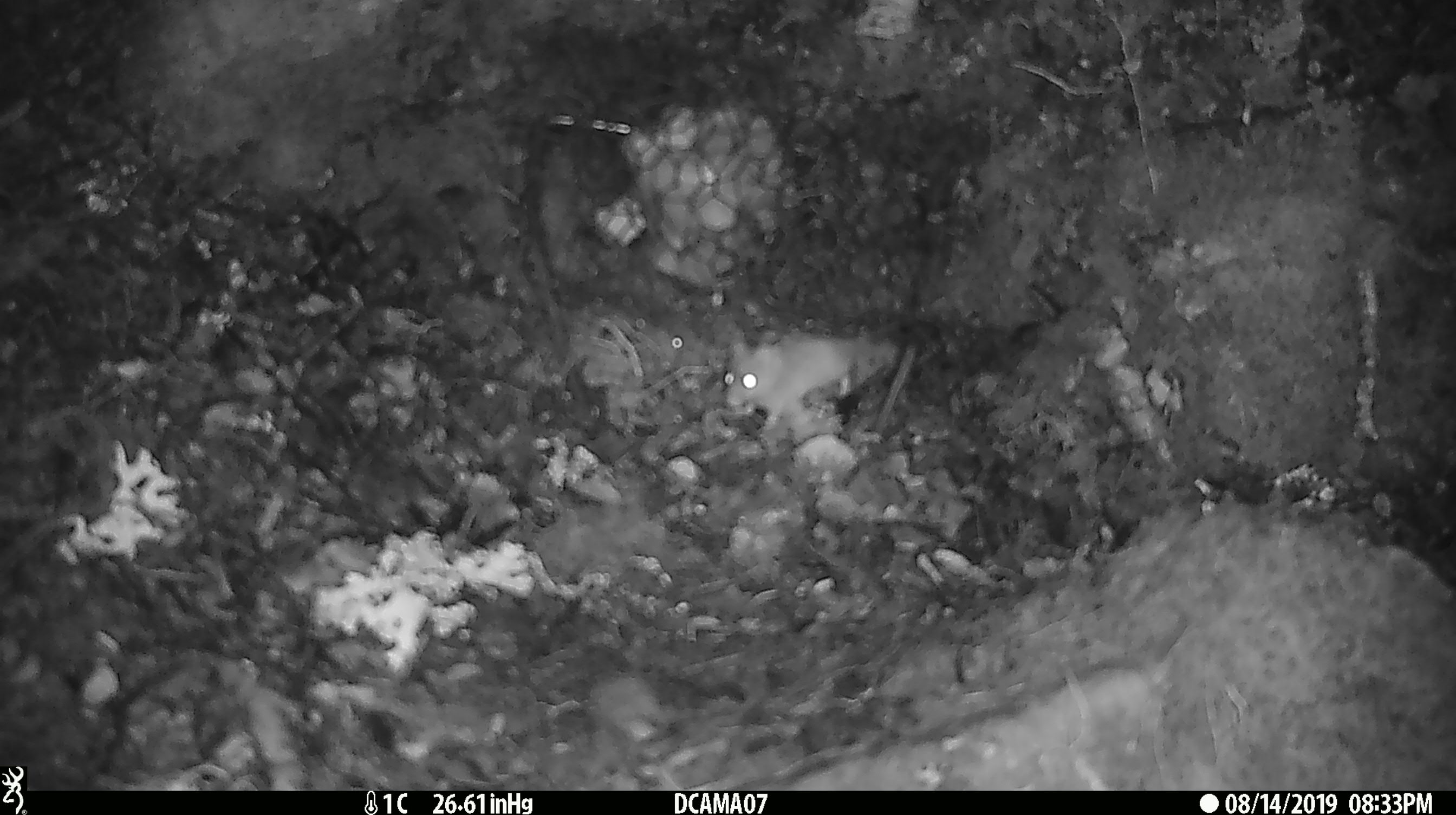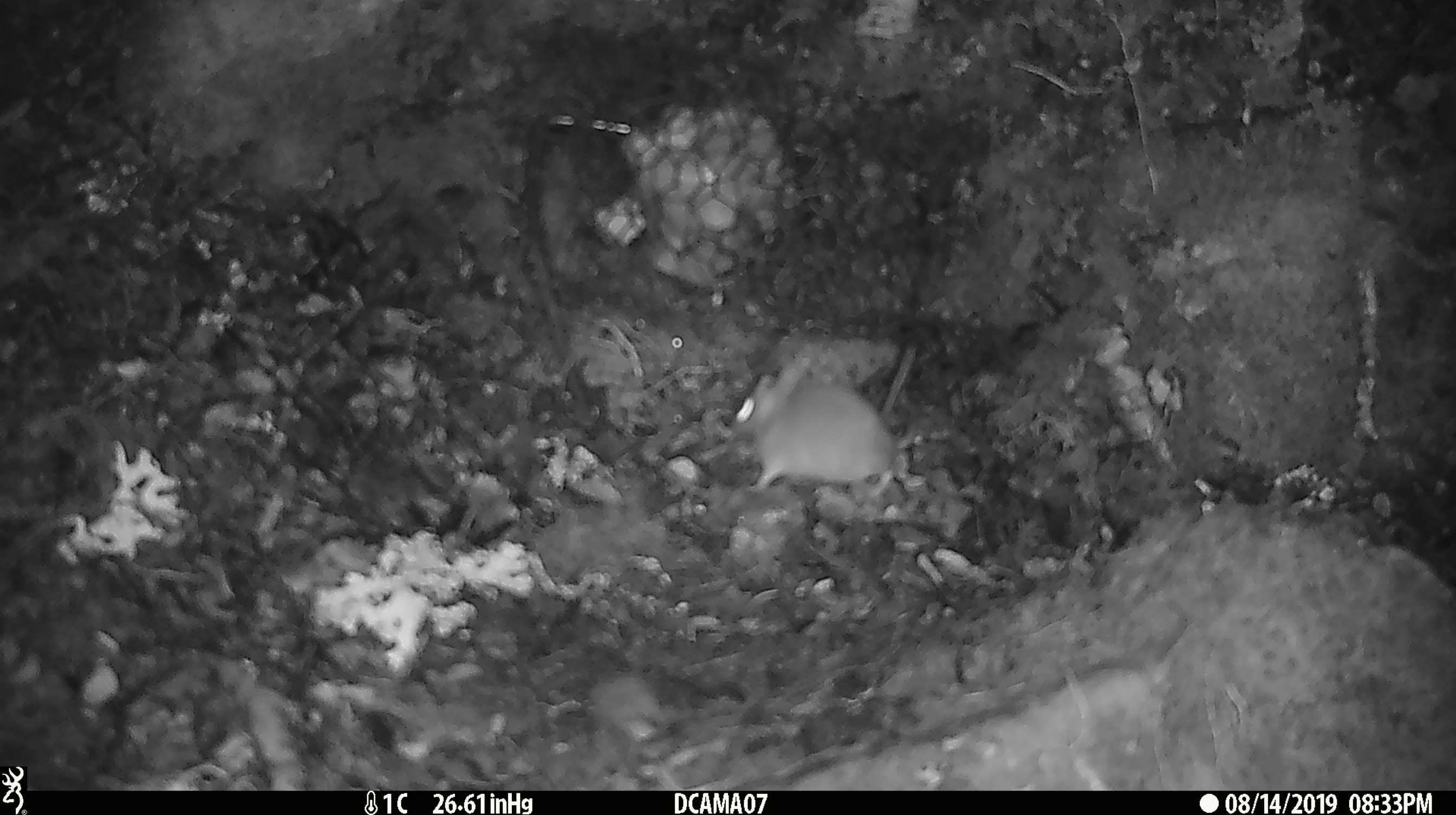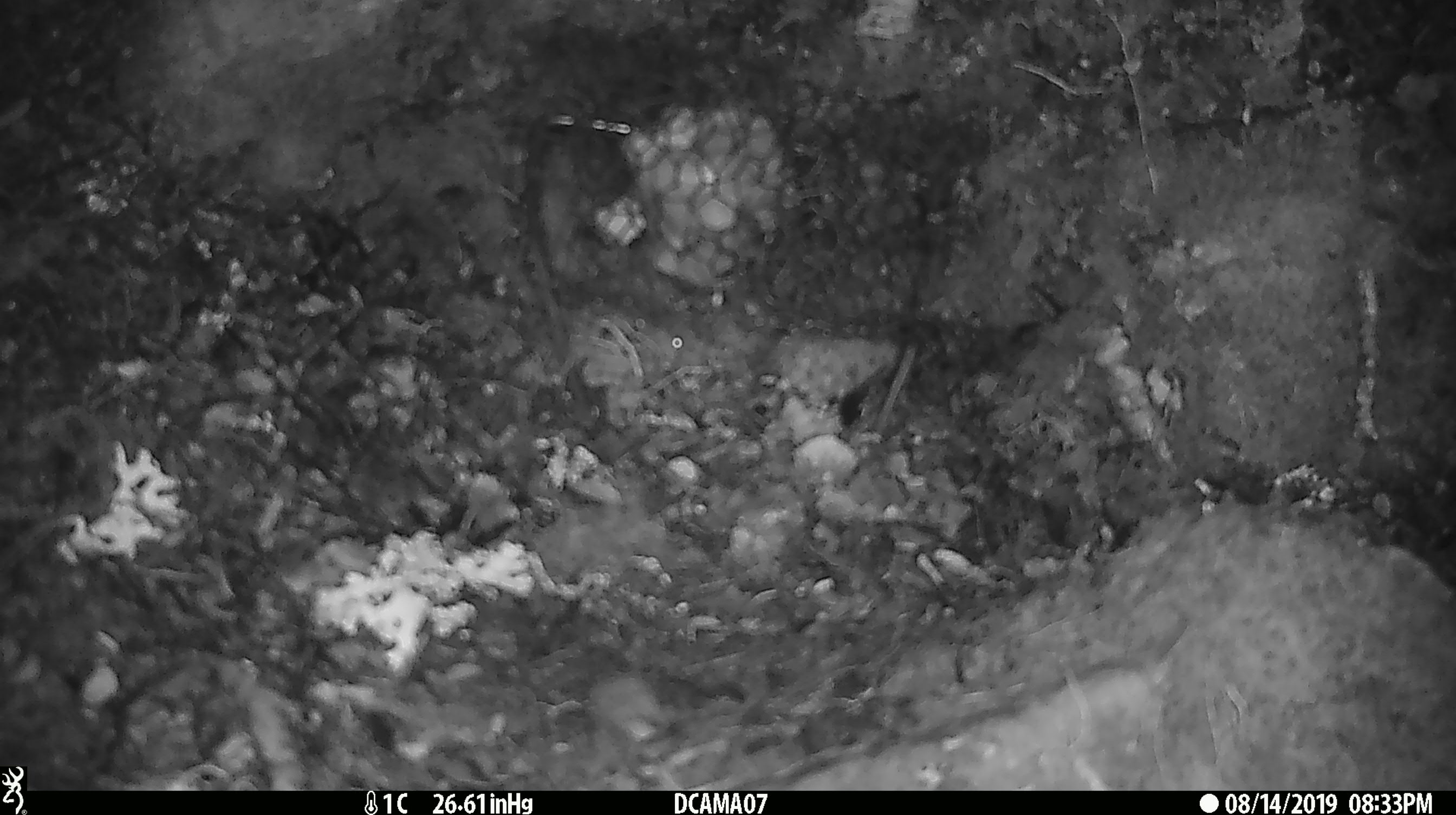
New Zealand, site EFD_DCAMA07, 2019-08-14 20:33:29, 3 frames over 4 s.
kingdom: Animalia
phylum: Chordata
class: Mammalia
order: Rodentia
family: Muridae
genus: Mus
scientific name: Mus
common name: mouse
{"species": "mouse (Mus)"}